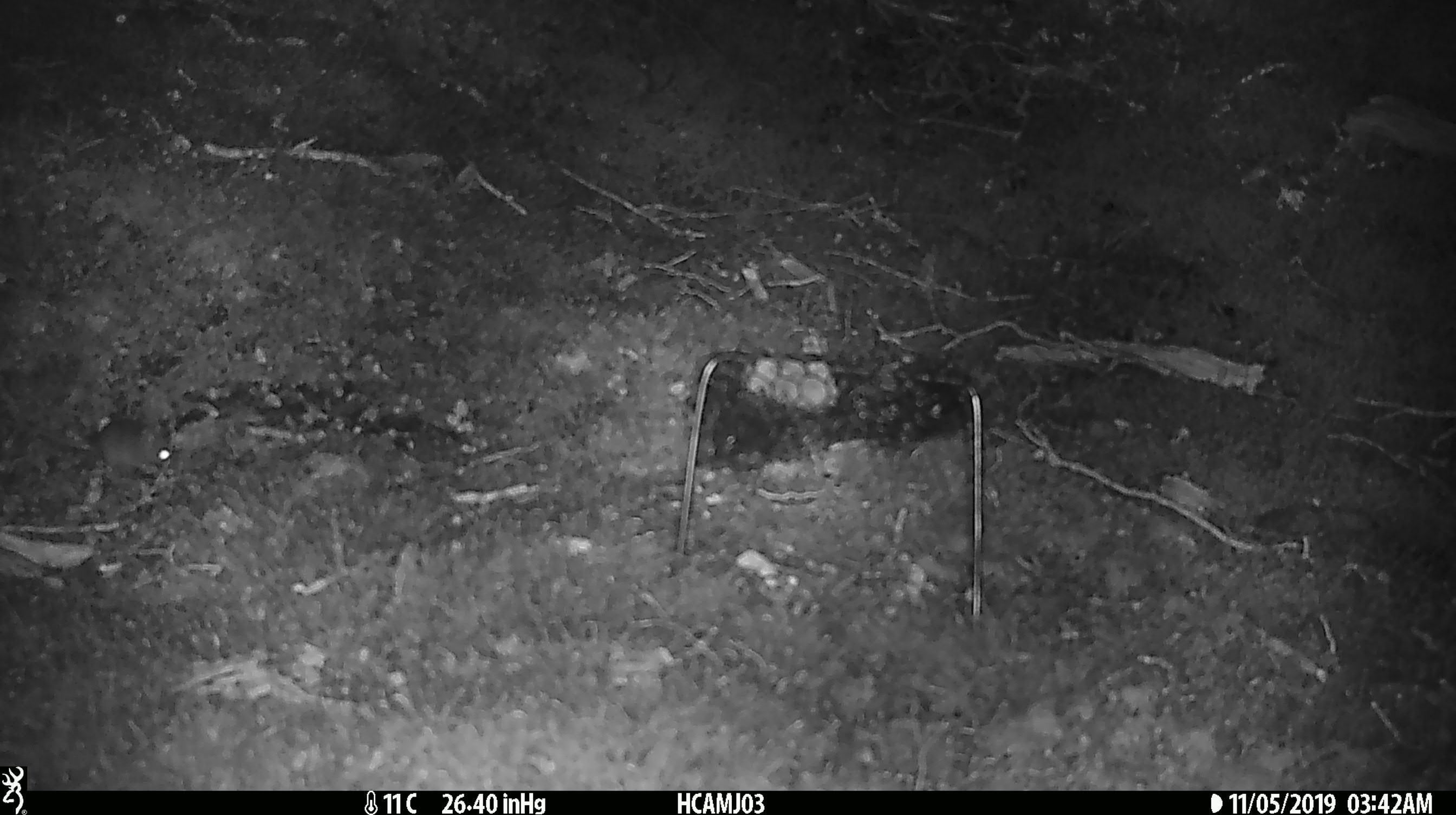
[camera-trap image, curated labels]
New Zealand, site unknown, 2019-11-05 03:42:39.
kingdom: Animalia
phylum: Chordata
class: Mammalia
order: Rodentia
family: Muridae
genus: Mus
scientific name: Mus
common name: mouse